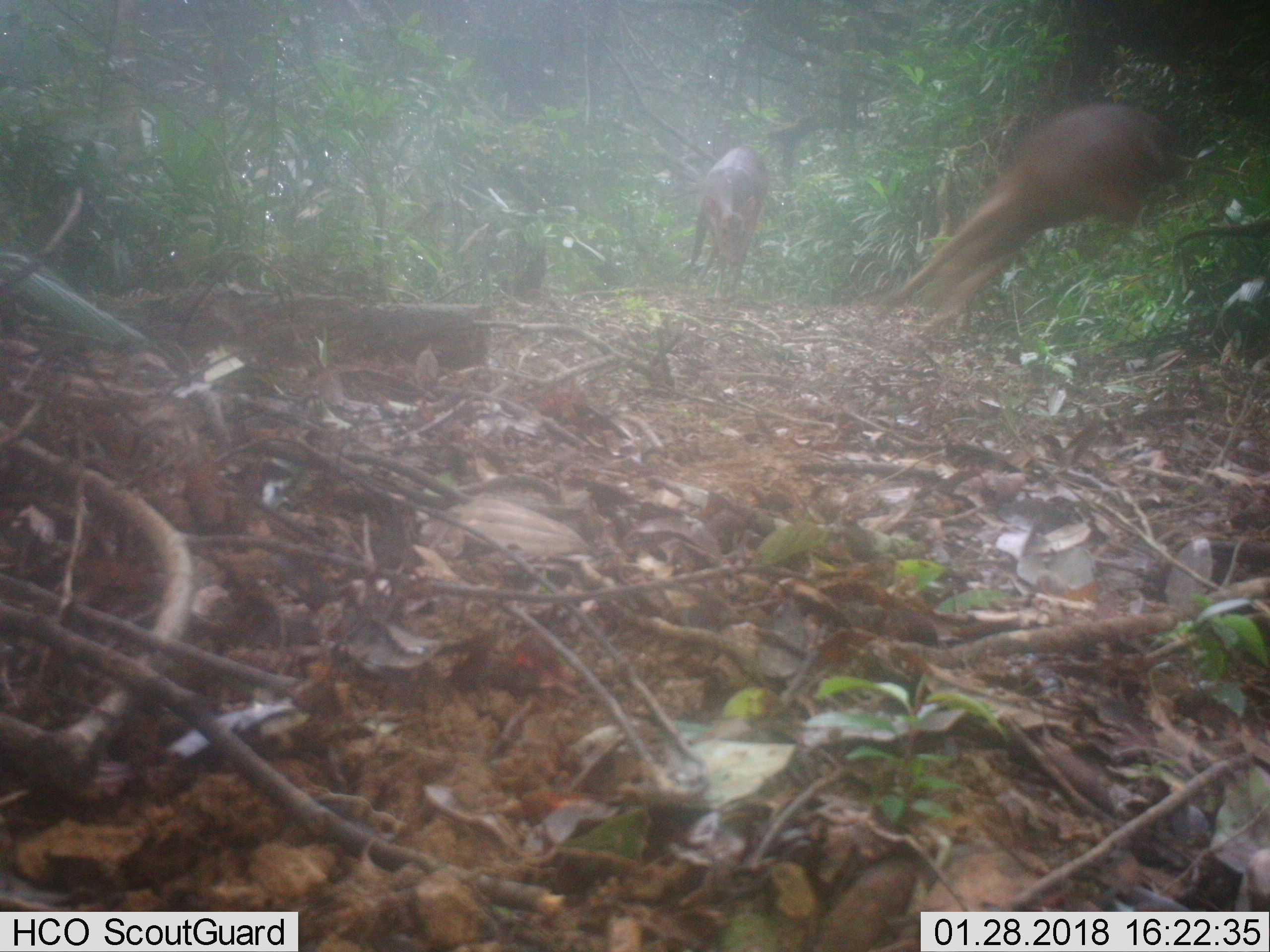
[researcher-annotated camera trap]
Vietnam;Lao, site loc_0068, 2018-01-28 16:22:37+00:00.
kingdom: Animalia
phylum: Chordata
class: Mammalia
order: Artiodactyla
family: Cervidae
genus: Muntiacus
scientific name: Muntiacus vuquangensis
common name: large-antlered muntjac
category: large antlered muntjac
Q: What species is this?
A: Large antlered muntjac (large-antlered muntjac) (Muntiacus vuquangensis).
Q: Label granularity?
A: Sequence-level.